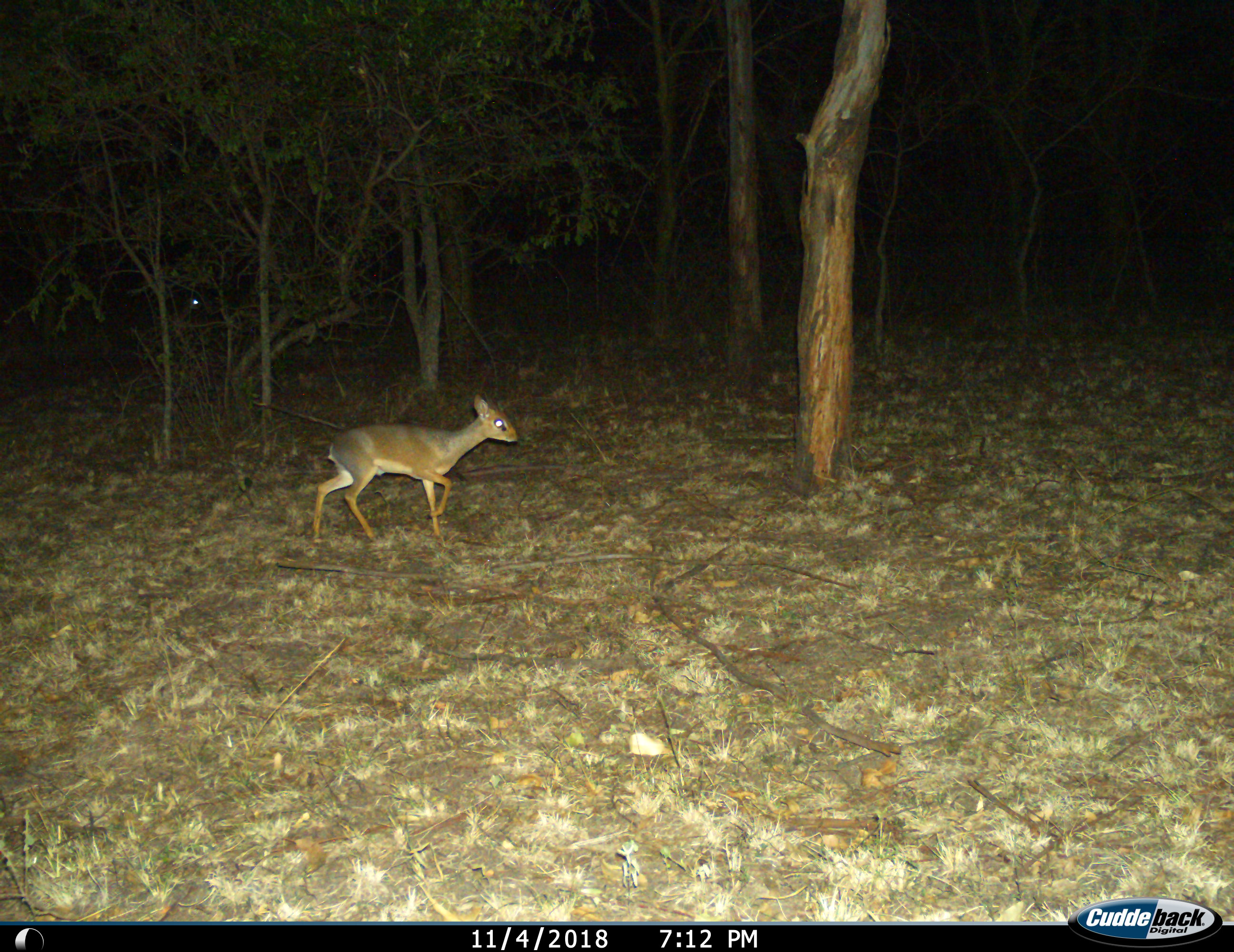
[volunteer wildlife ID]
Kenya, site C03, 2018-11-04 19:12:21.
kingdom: Animalia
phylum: Chordata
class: Mammalia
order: Artiodactyla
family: Bovidae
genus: Madoqua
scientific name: Madoqua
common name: dikdik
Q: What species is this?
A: Dikdik (Madoqua).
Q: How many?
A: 1.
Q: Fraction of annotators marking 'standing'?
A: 33%.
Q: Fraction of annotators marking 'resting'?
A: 0%.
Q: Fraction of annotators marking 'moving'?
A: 67%.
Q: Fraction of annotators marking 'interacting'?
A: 0%.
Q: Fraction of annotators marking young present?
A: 0%.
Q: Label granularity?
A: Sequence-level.